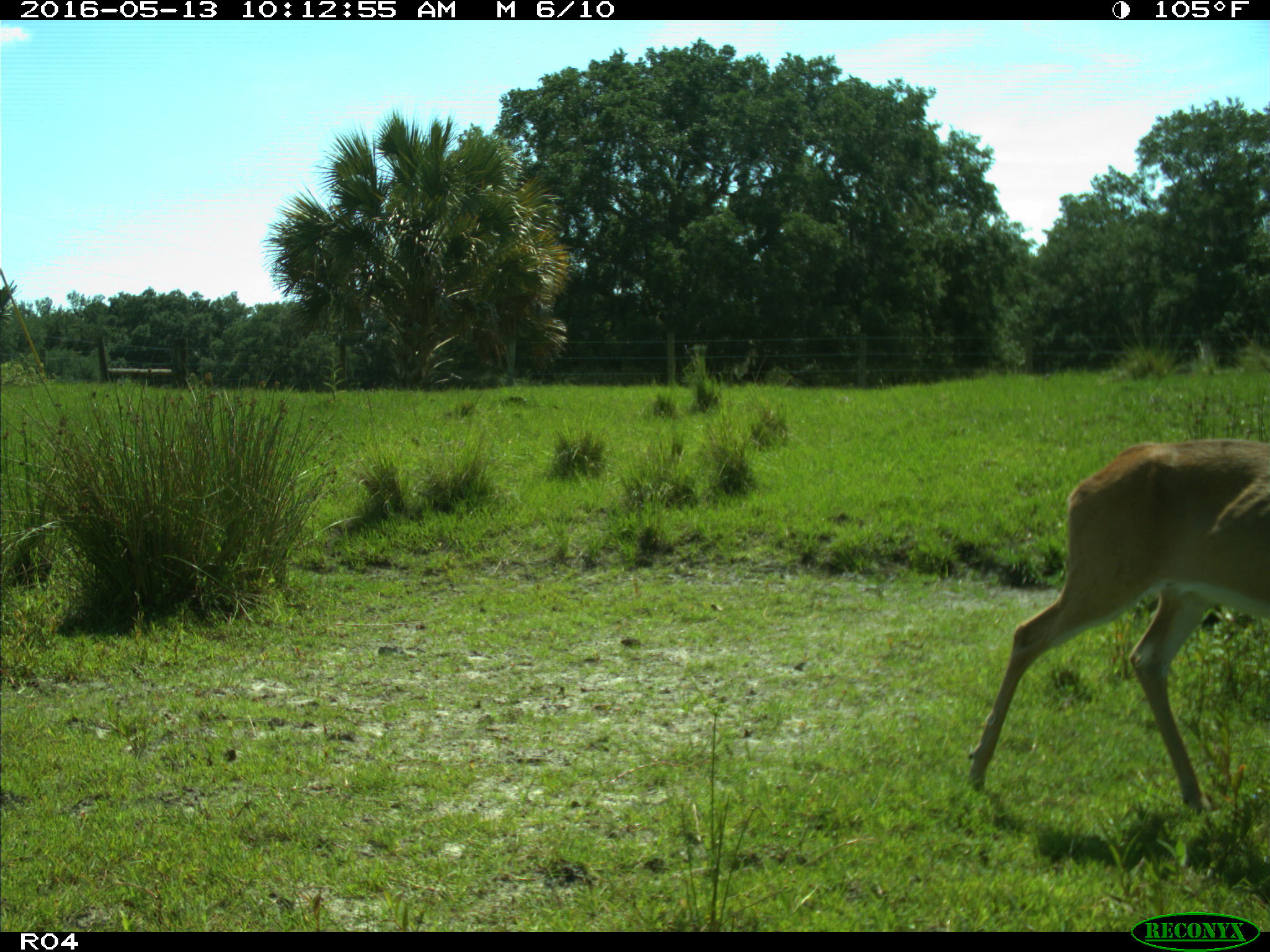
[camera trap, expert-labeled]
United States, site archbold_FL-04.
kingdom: Animalia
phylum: Chordata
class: Mammalia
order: Artiodactyla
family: Cervidae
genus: Odocoileus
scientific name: Odocoileus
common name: deer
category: unidentified deer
Unidentified deer (deer) (Odocoileus).